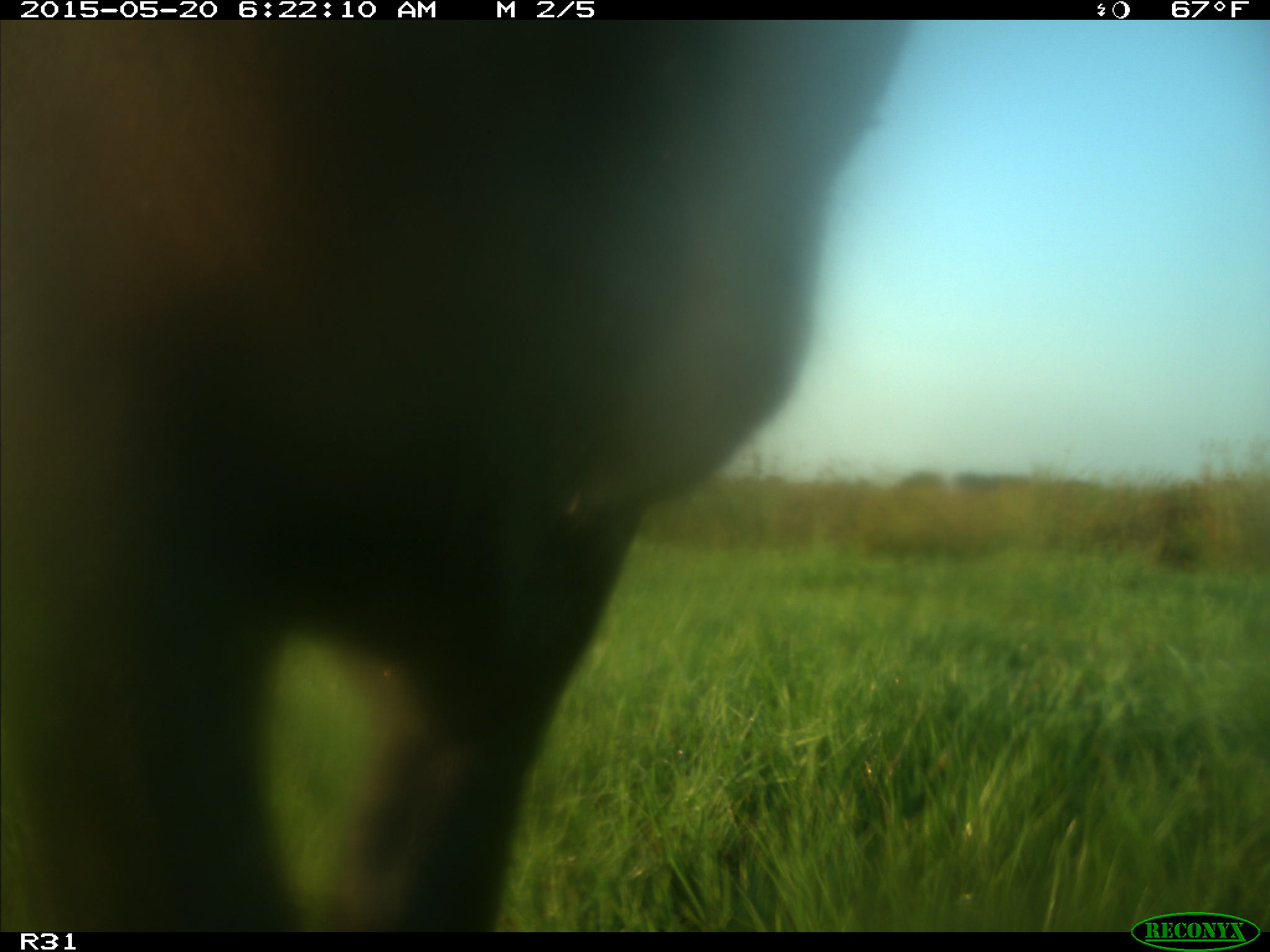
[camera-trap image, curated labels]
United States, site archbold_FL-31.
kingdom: Animalia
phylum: Chordata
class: Mammalia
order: Artiodactyla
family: Bovidae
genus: Bos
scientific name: Bos taurus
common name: domestic cow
Bos taurus (domestic cow).